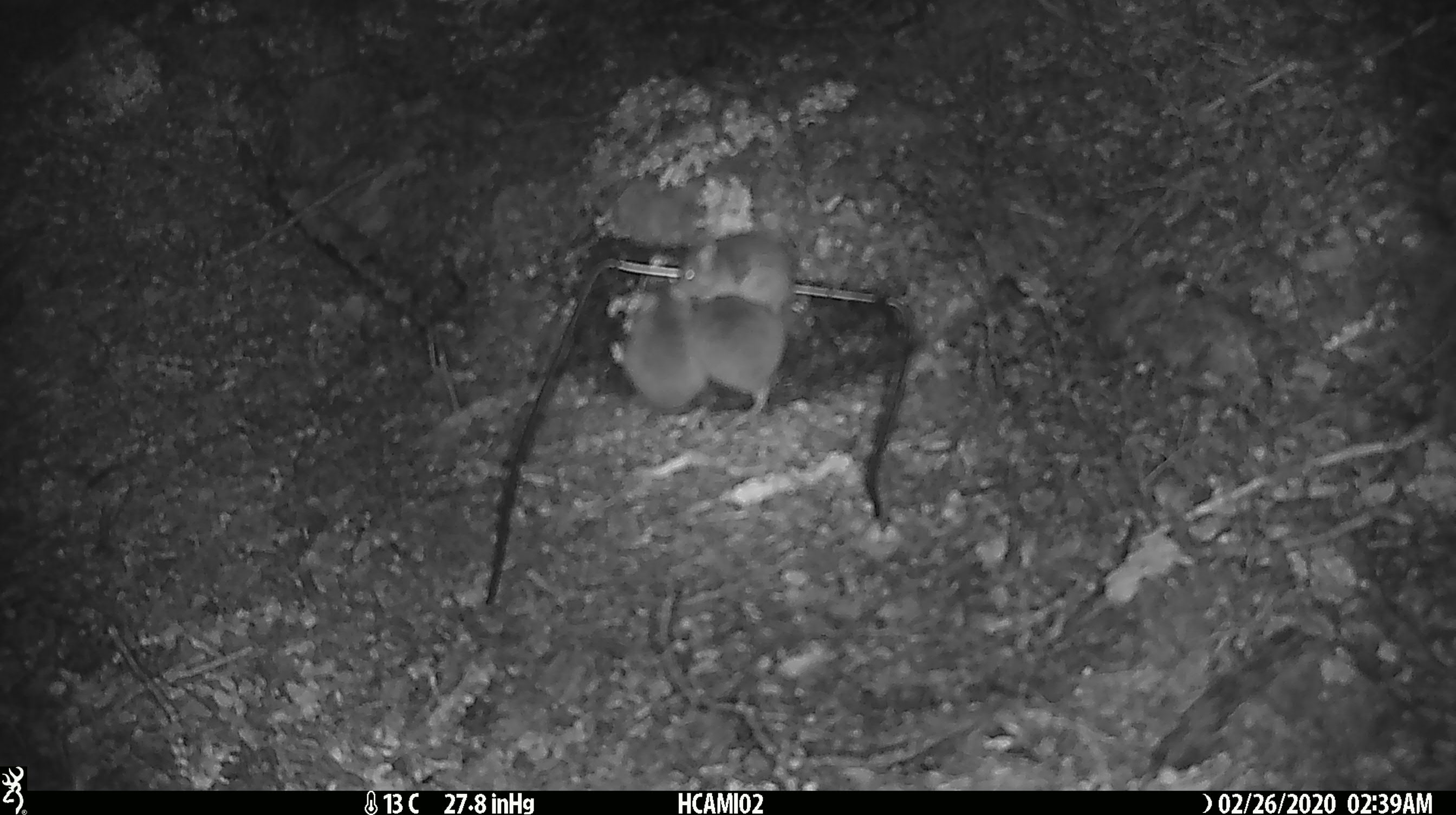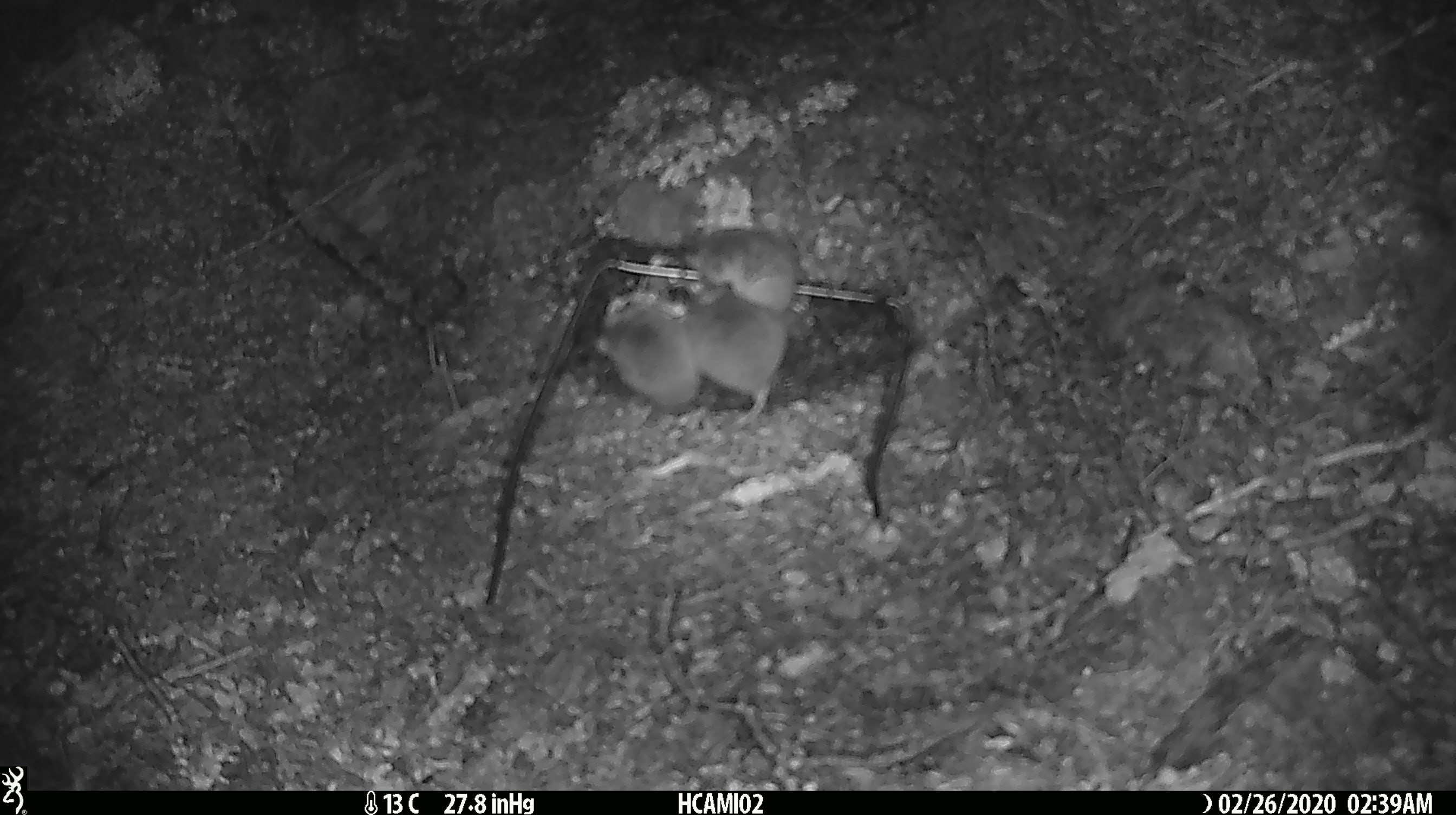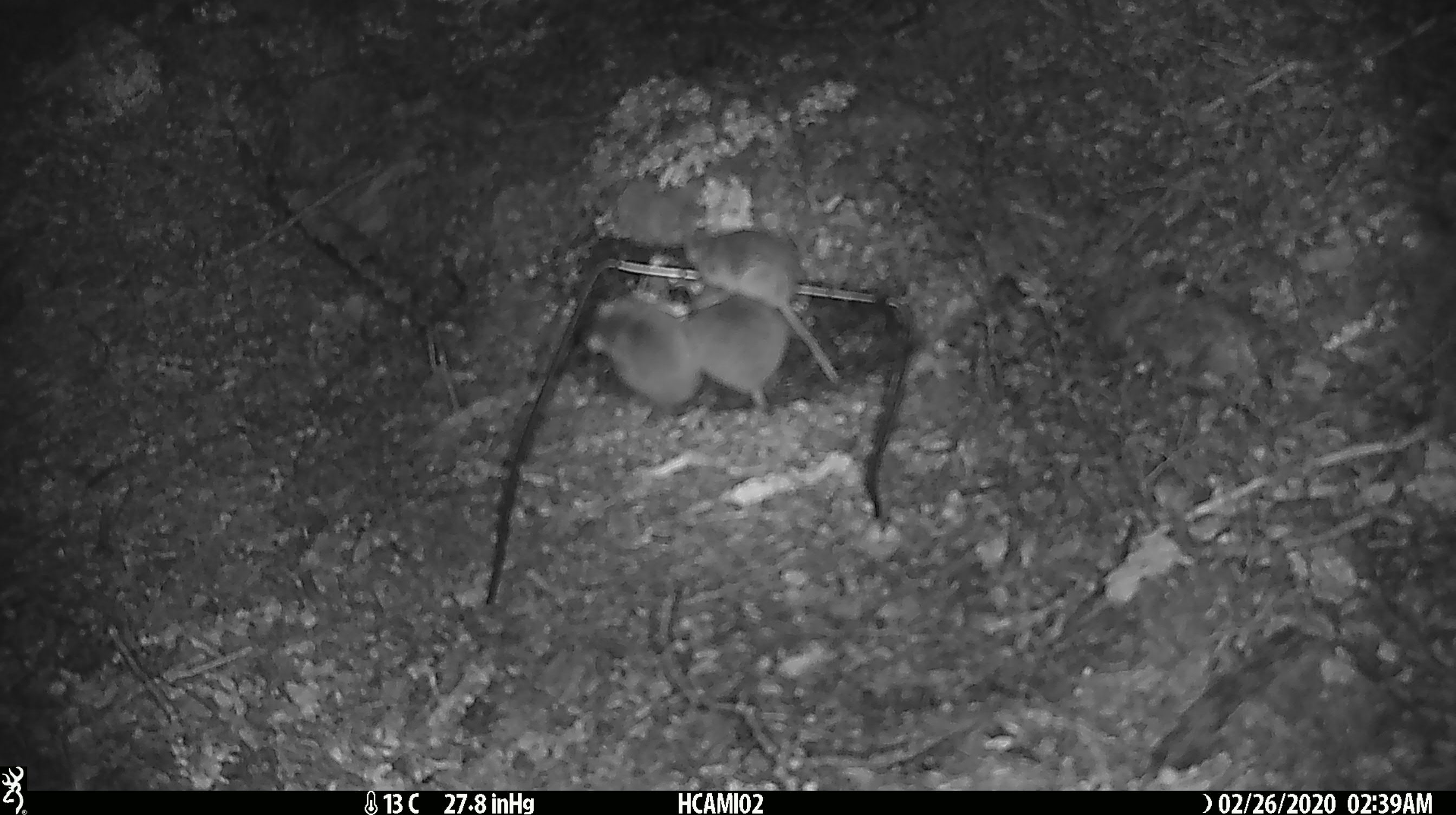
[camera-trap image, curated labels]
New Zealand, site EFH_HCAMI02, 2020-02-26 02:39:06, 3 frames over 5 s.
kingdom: Animalia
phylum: Chordata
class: Mammalia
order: Rodentia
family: Muridae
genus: Mus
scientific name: Mus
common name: mouse